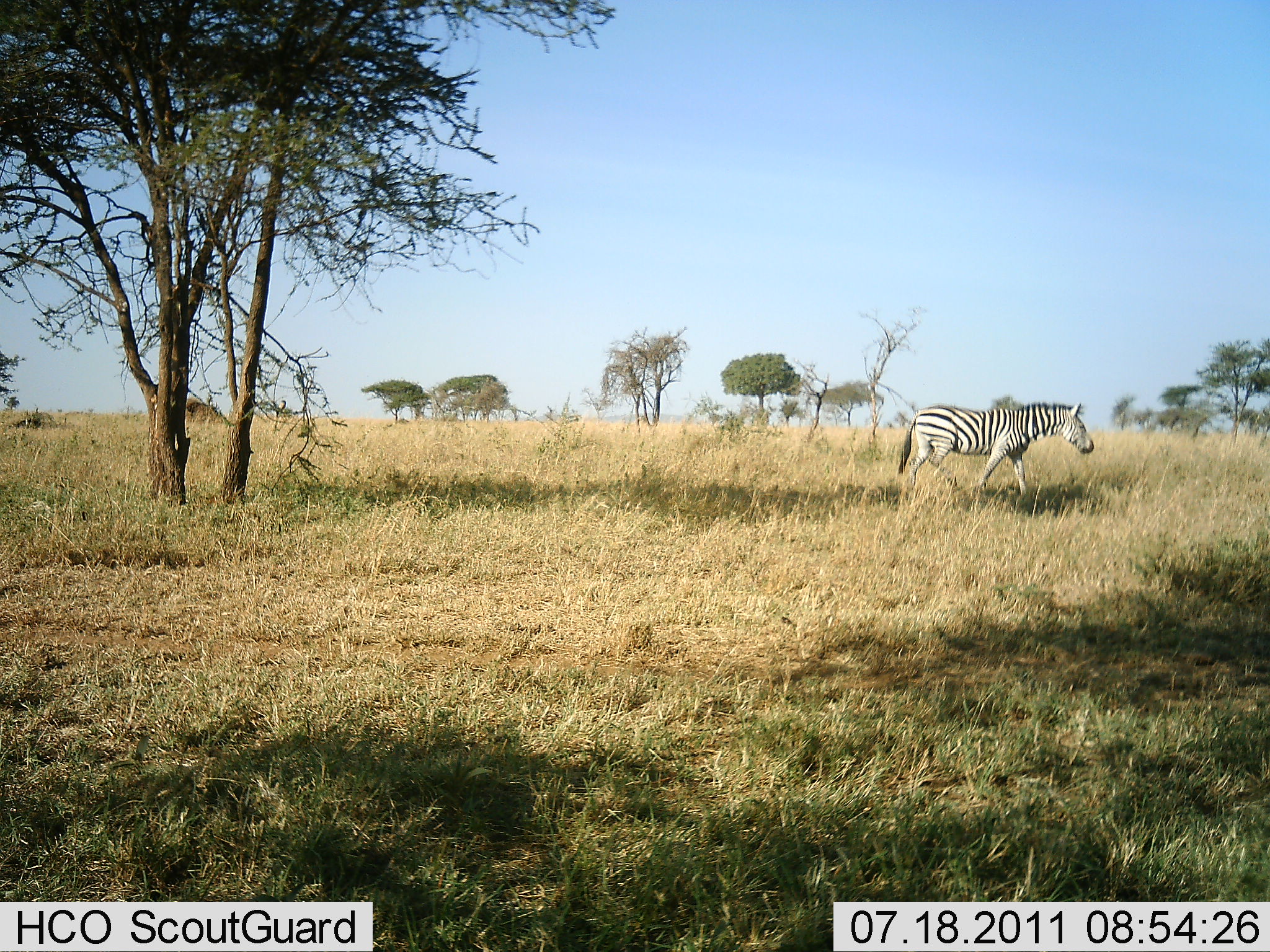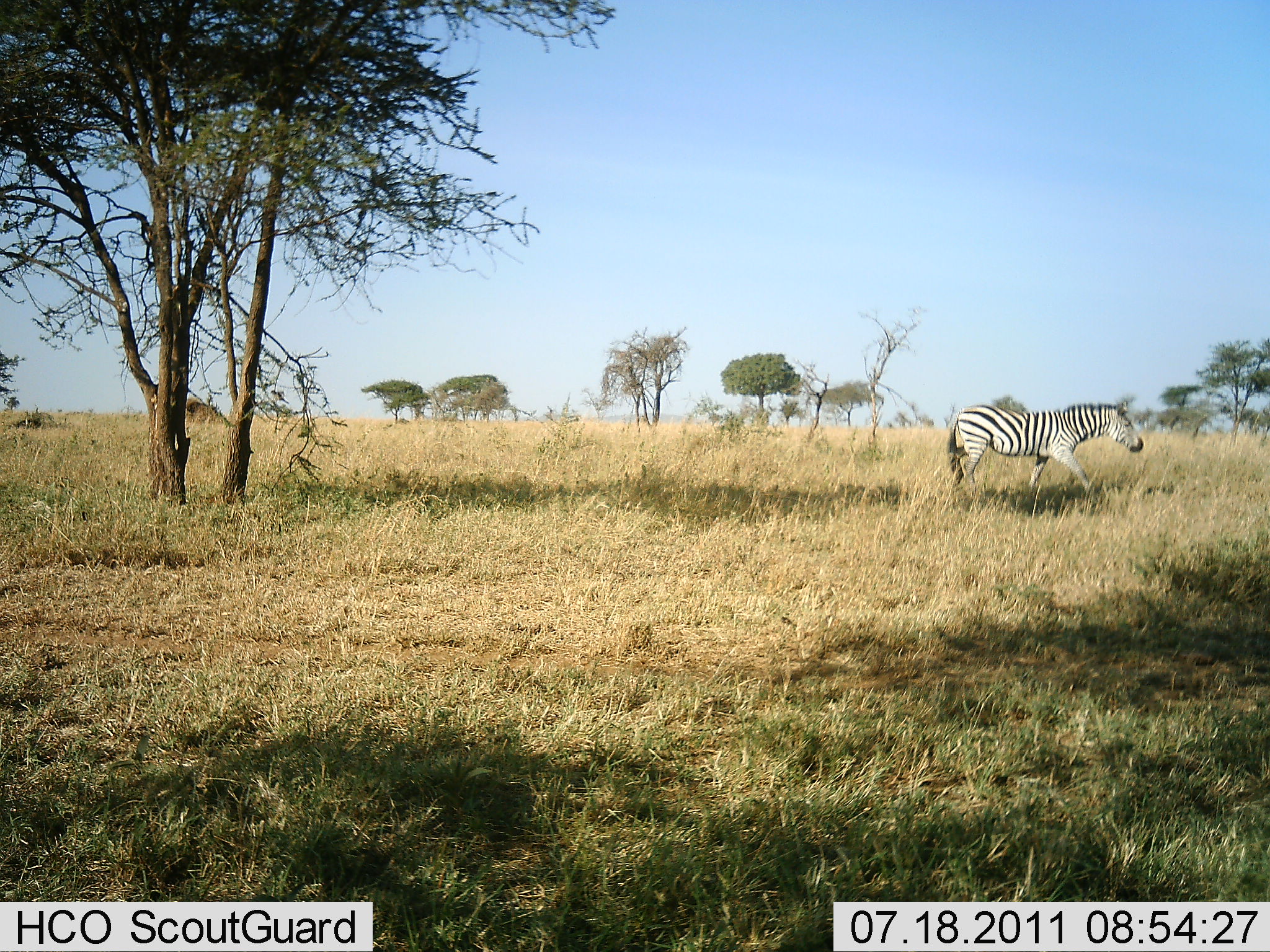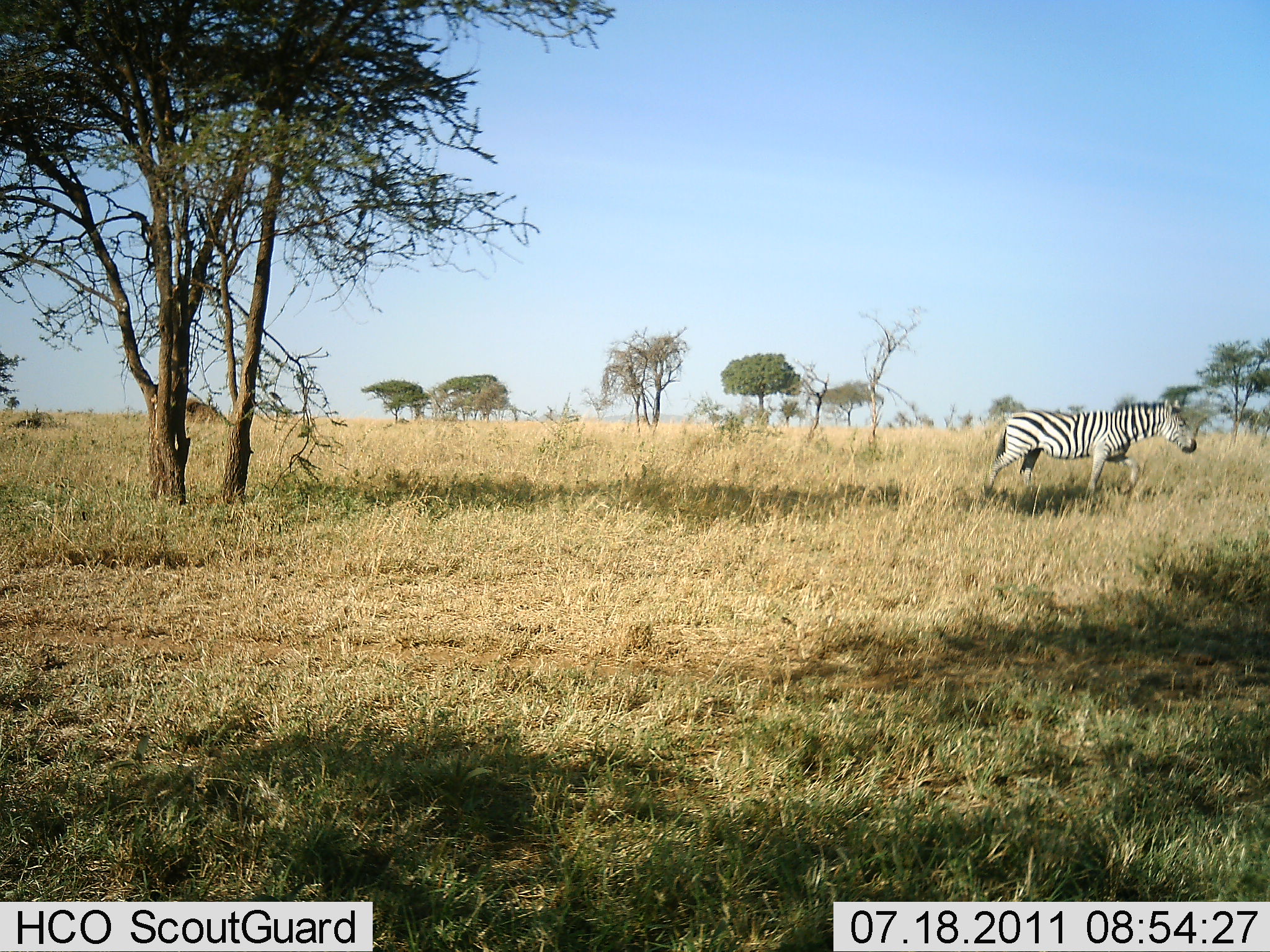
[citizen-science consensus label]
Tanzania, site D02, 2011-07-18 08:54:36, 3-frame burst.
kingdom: Animalia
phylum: Chordata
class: Mammalia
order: Perissodactyla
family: Equidae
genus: Equus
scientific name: Equus quagga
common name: plains zebra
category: zebra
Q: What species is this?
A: Zebra (plains zebra) (Equus quagga).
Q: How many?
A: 1.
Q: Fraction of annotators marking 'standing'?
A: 0%.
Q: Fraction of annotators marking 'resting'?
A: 0%.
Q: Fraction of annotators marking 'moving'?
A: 100%.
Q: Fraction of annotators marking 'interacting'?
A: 0%.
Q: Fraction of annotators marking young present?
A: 0%.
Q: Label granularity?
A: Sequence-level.